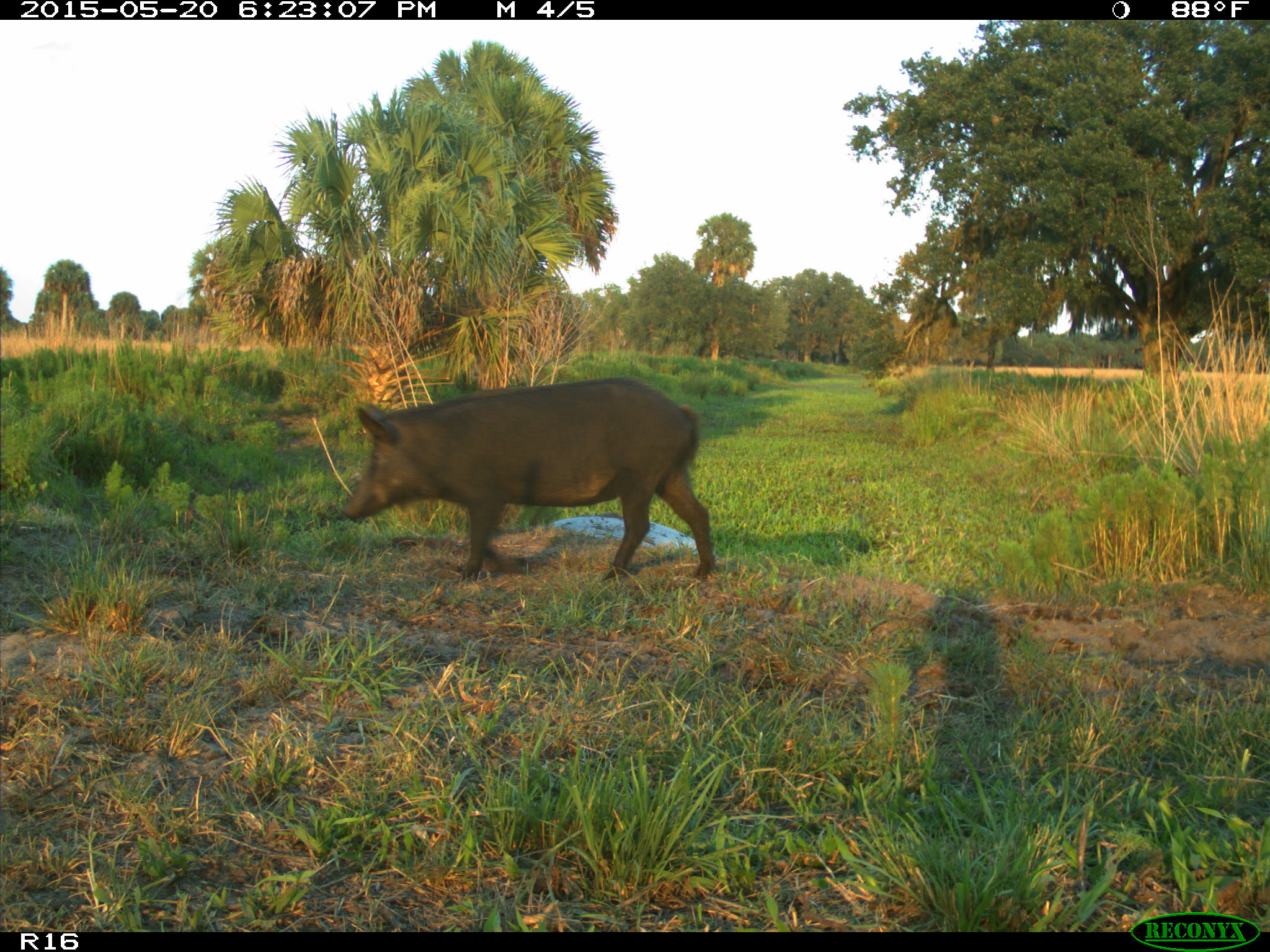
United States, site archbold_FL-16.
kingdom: Animalia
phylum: Chordata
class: Mammalia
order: Artiodactyla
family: Suidae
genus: Sus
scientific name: Sus scrofa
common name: wild boar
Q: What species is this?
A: Sus scrofa (wild boar).